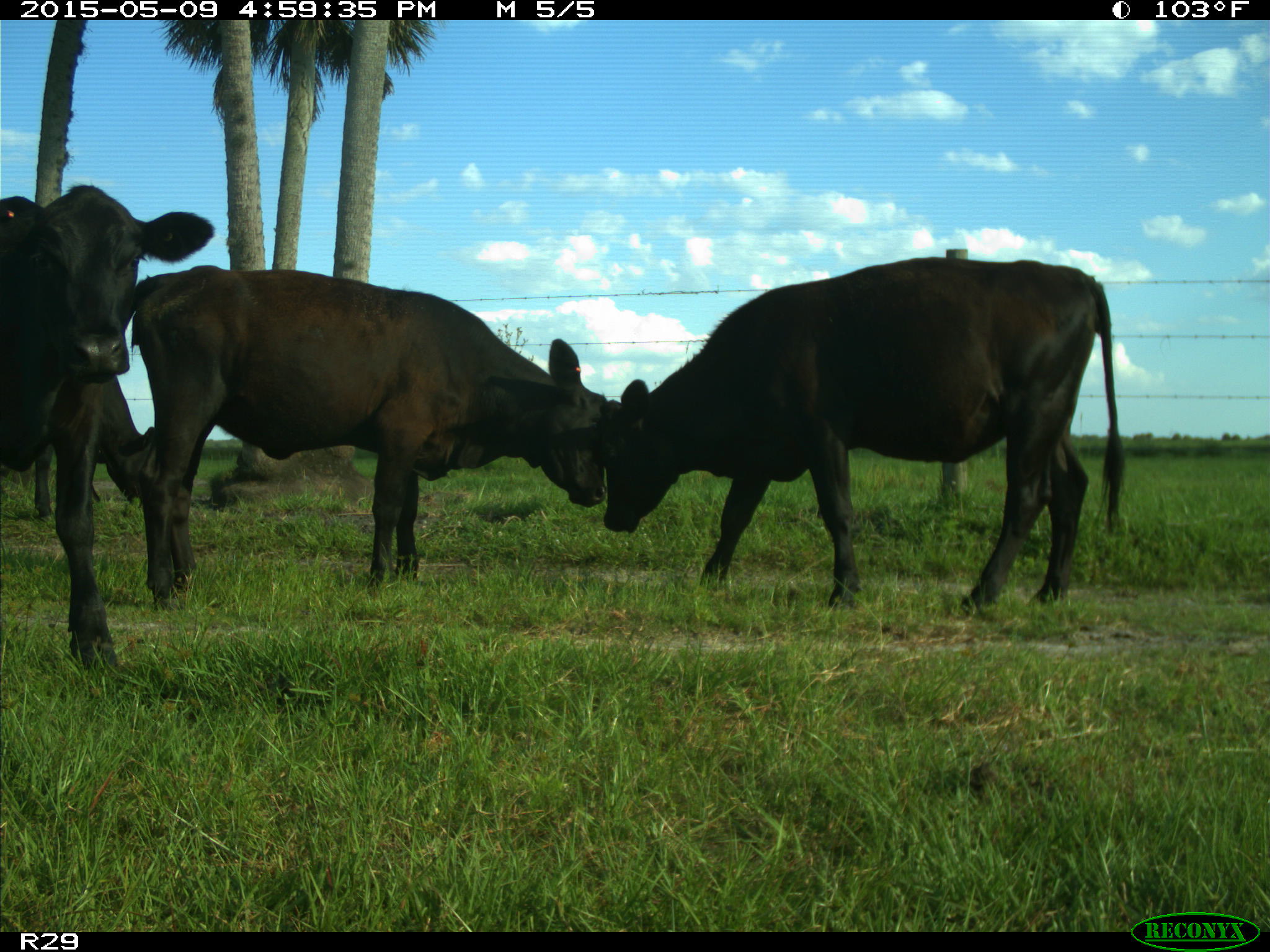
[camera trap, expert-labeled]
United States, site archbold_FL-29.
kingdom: Animalia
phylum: Chordata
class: Mammalia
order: Artiodactyla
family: Bovidae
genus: Bos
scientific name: Bos taurus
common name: domestic cow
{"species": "Bos taurus (domestic cow)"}